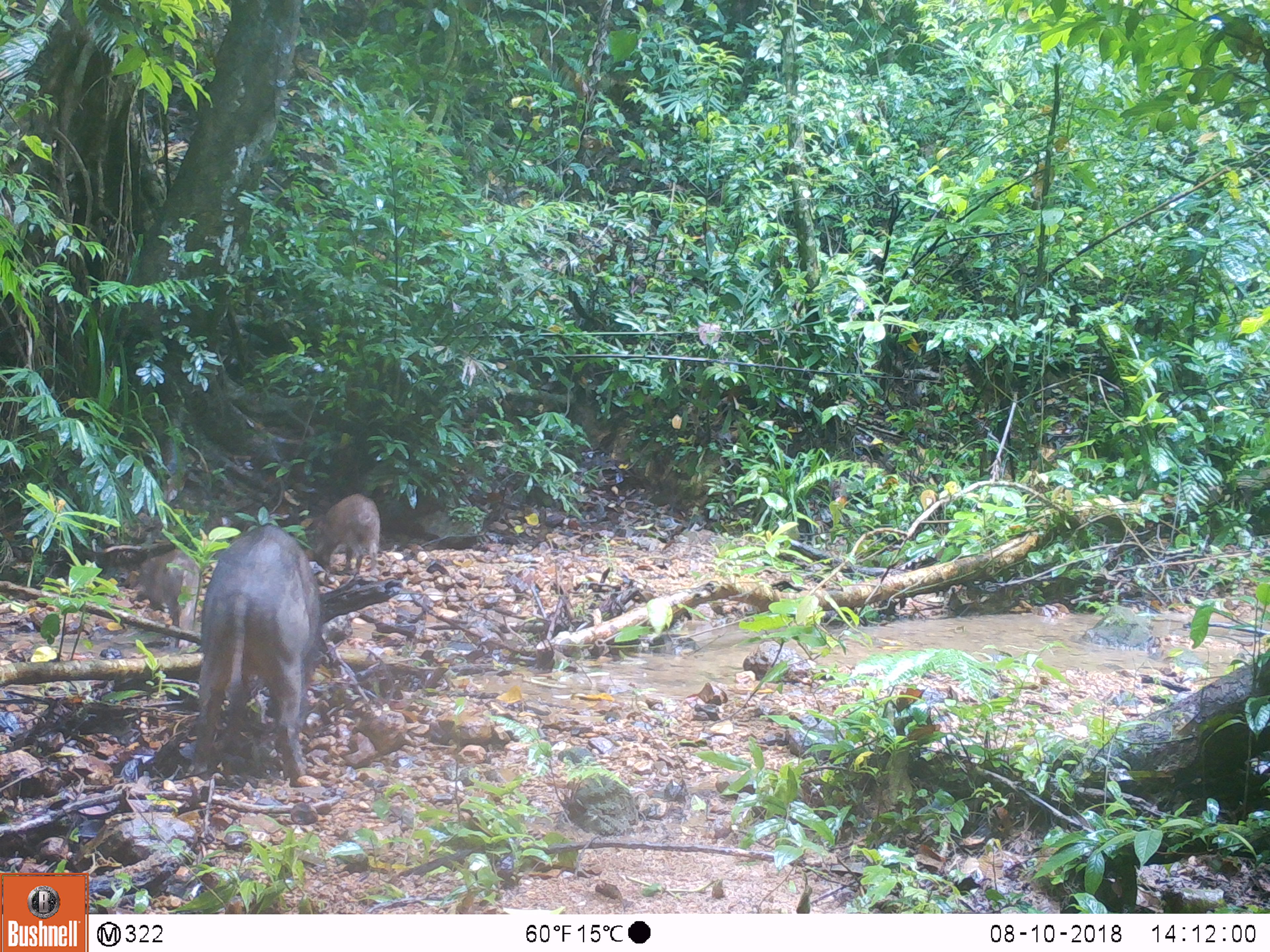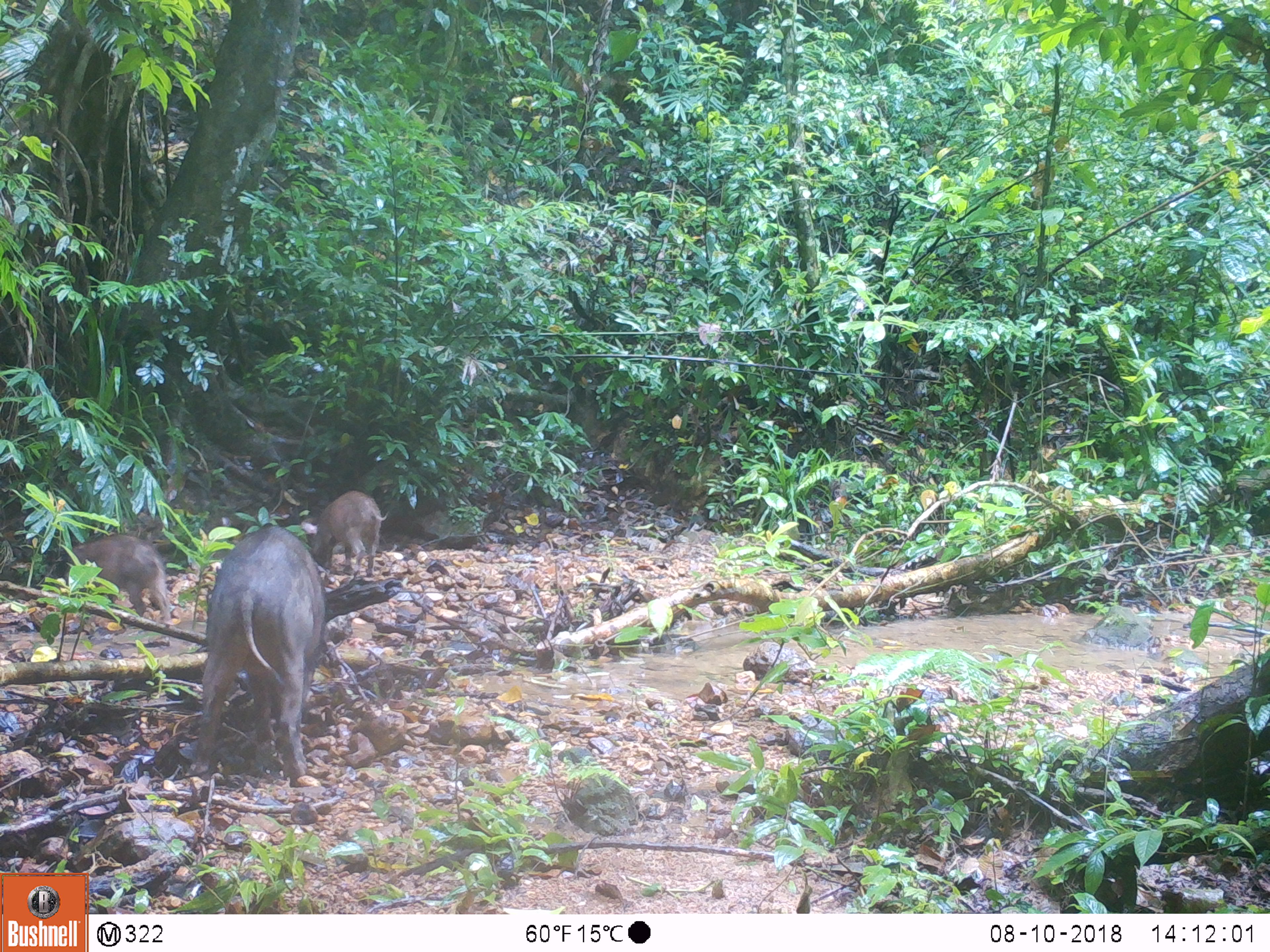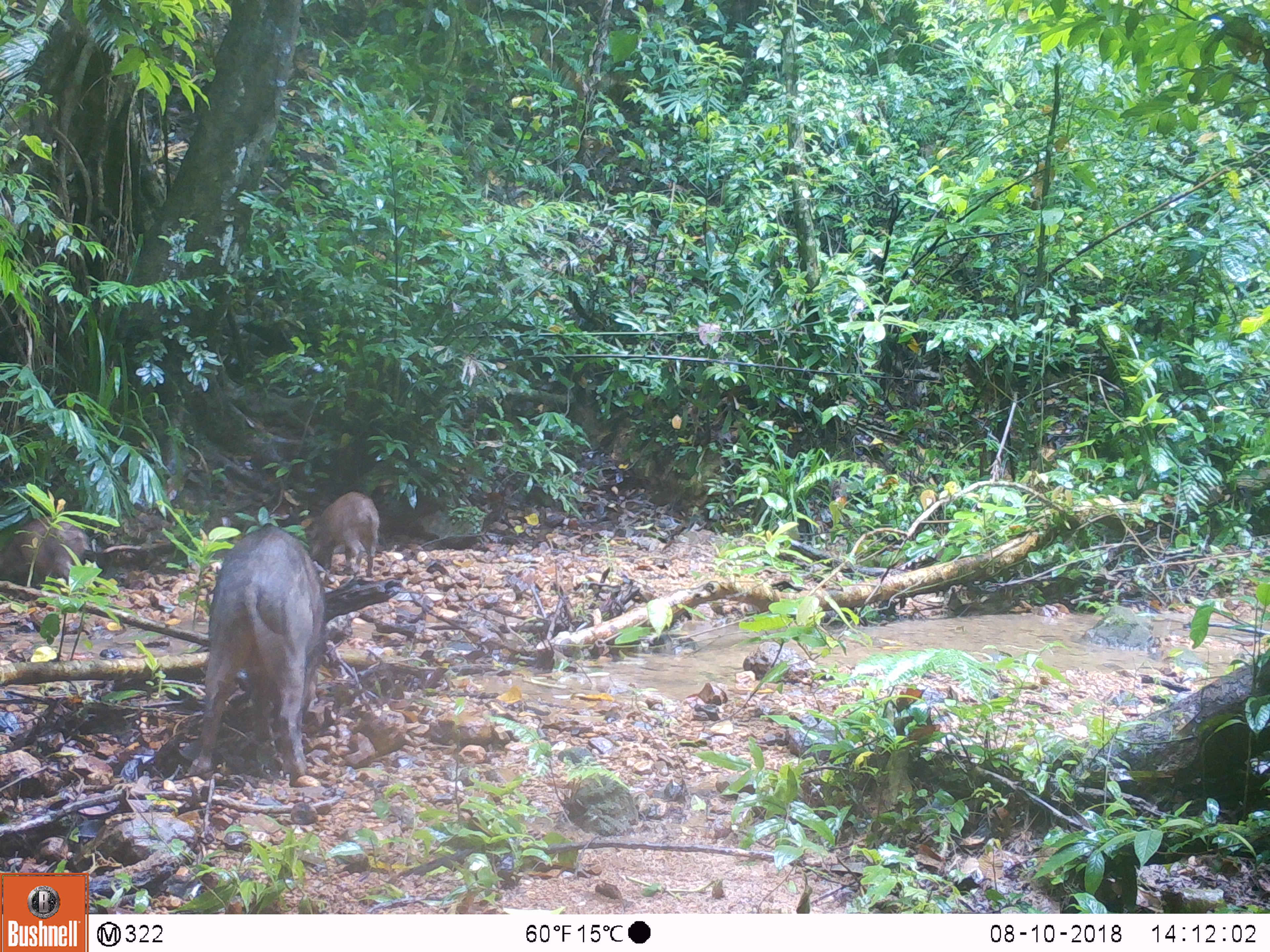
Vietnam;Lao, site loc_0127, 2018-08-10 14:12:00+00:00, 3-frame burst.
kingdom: Animalia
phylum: Chordata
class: Mammalia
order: Artiodactyla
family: Suidae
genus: Sus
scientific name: Sus scrofa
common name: eurasian wild pig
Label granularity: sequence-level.